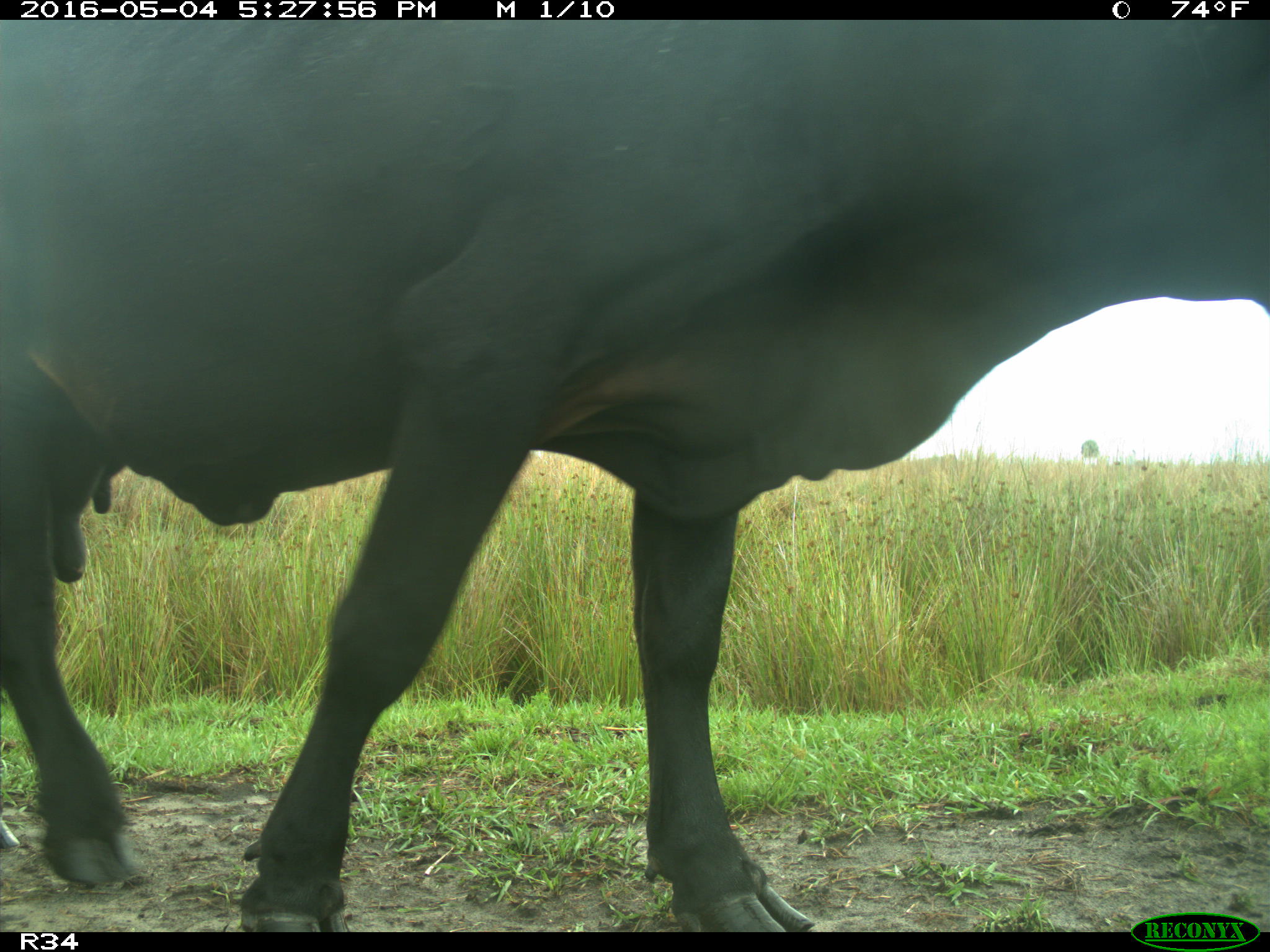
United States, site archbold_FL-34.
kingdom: Animalia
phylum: Chordata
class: Mammalia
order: Artiodactyla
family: Bovidae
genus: Bos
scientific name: Bos taurus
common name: domestic cow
Bos taurus (domestic cow).